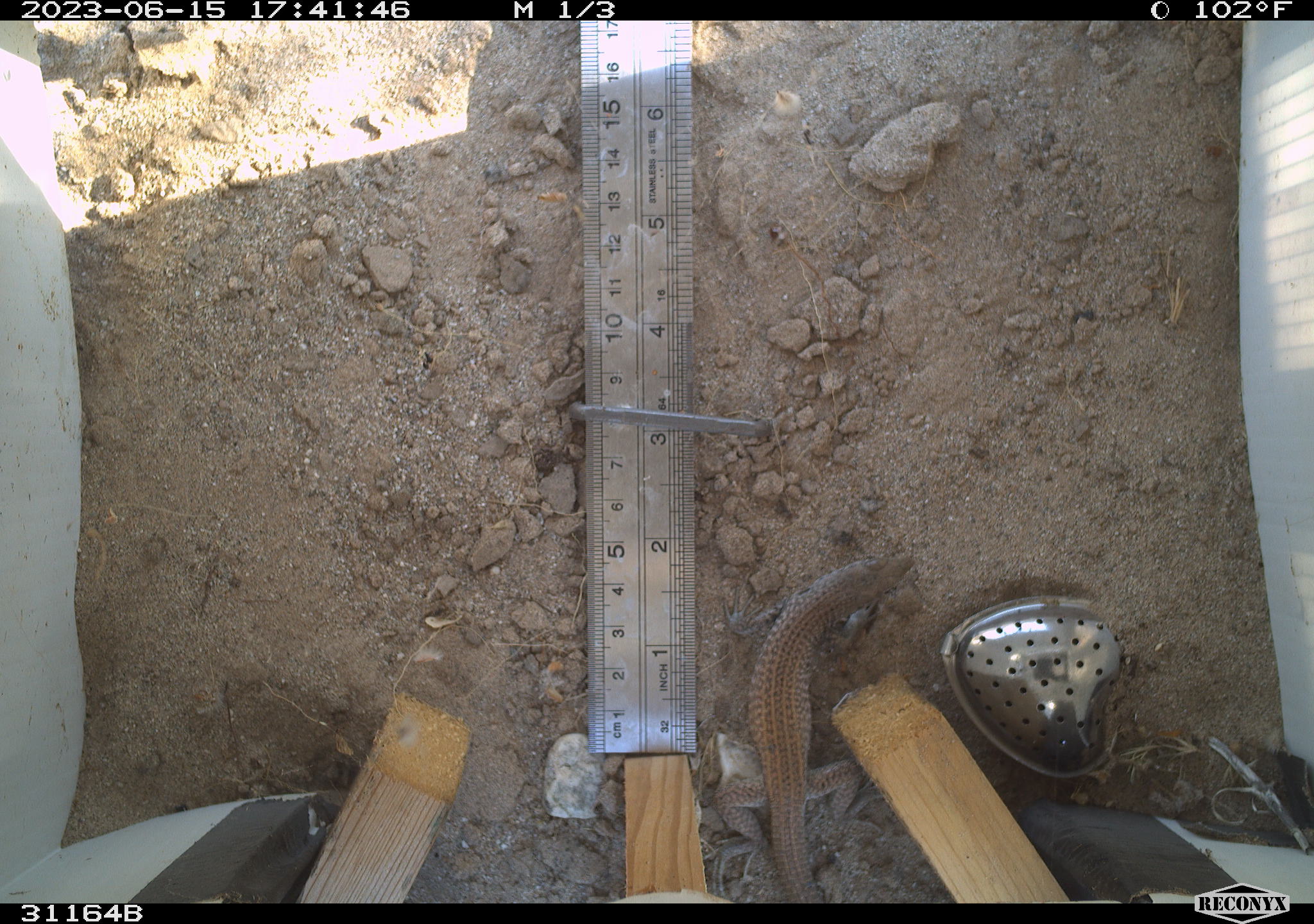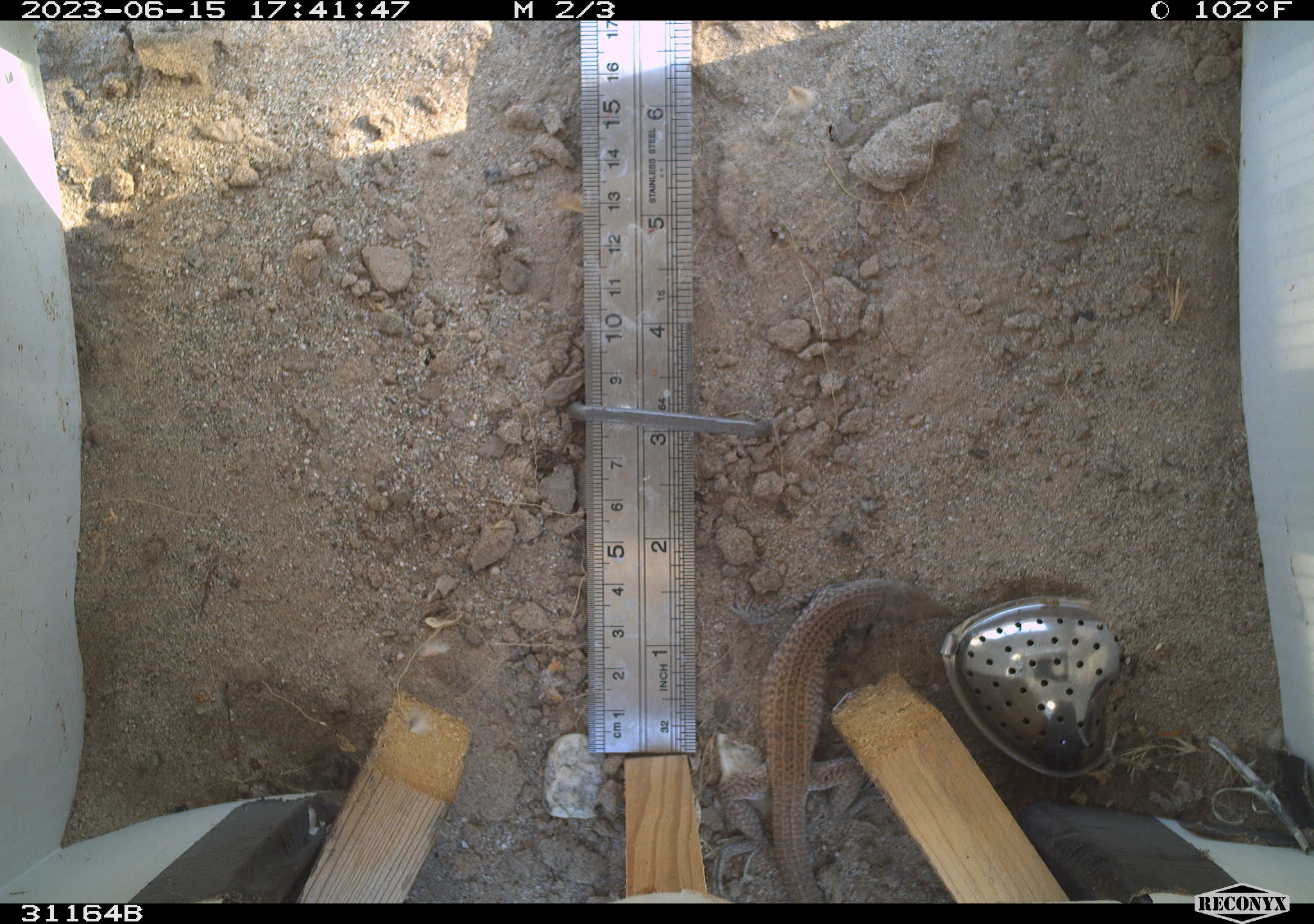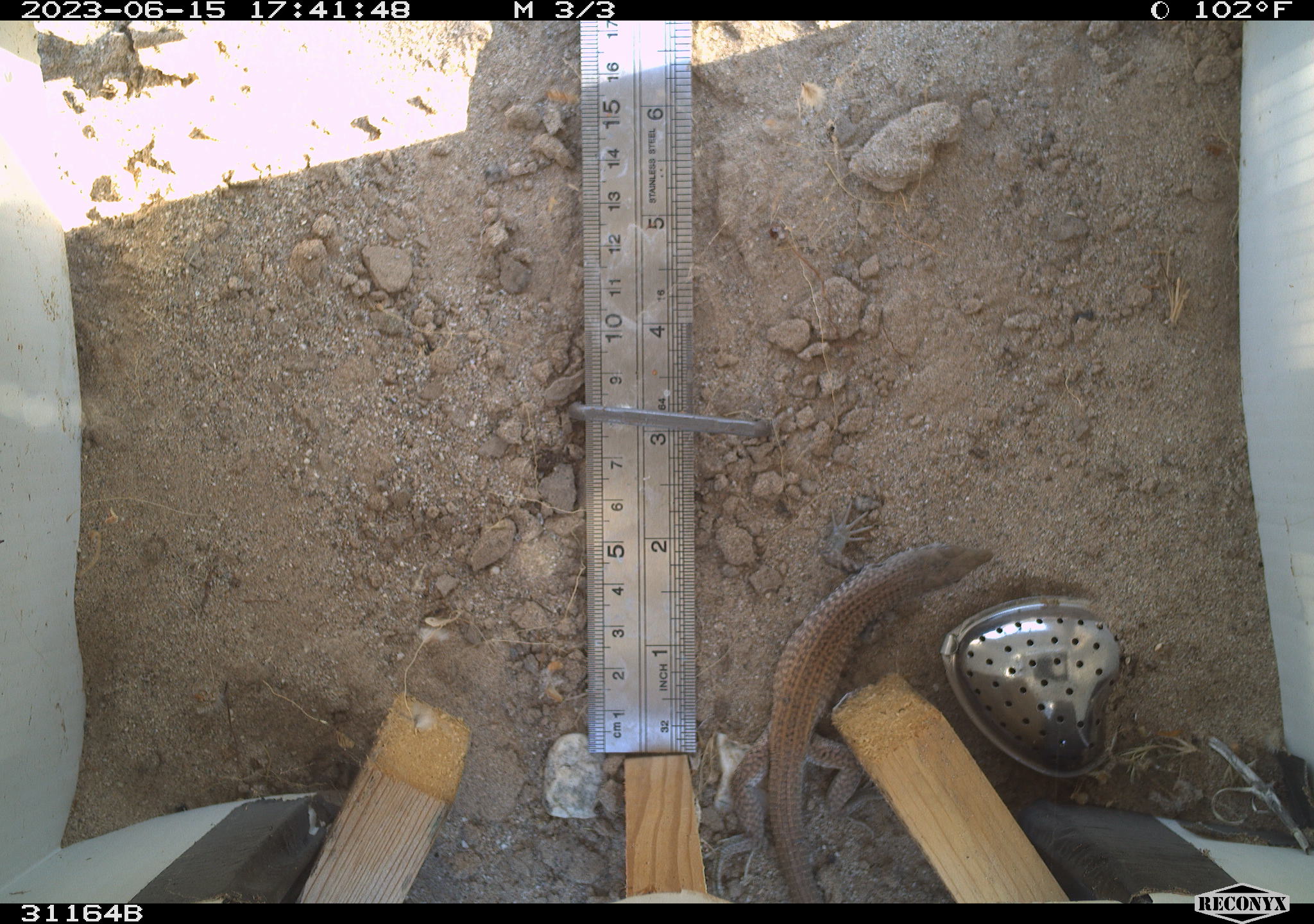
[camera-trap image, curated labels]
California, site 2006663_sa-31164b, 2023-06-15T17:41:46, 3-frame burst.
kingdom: Animalia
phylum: Chordata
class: Reptilia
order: Squamata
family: Teiidae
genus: Aspidoscelis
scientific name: Aspidoscelis tigris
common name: western whiptail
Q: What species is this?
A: Western whiptail (Aspidoscelis tigris).